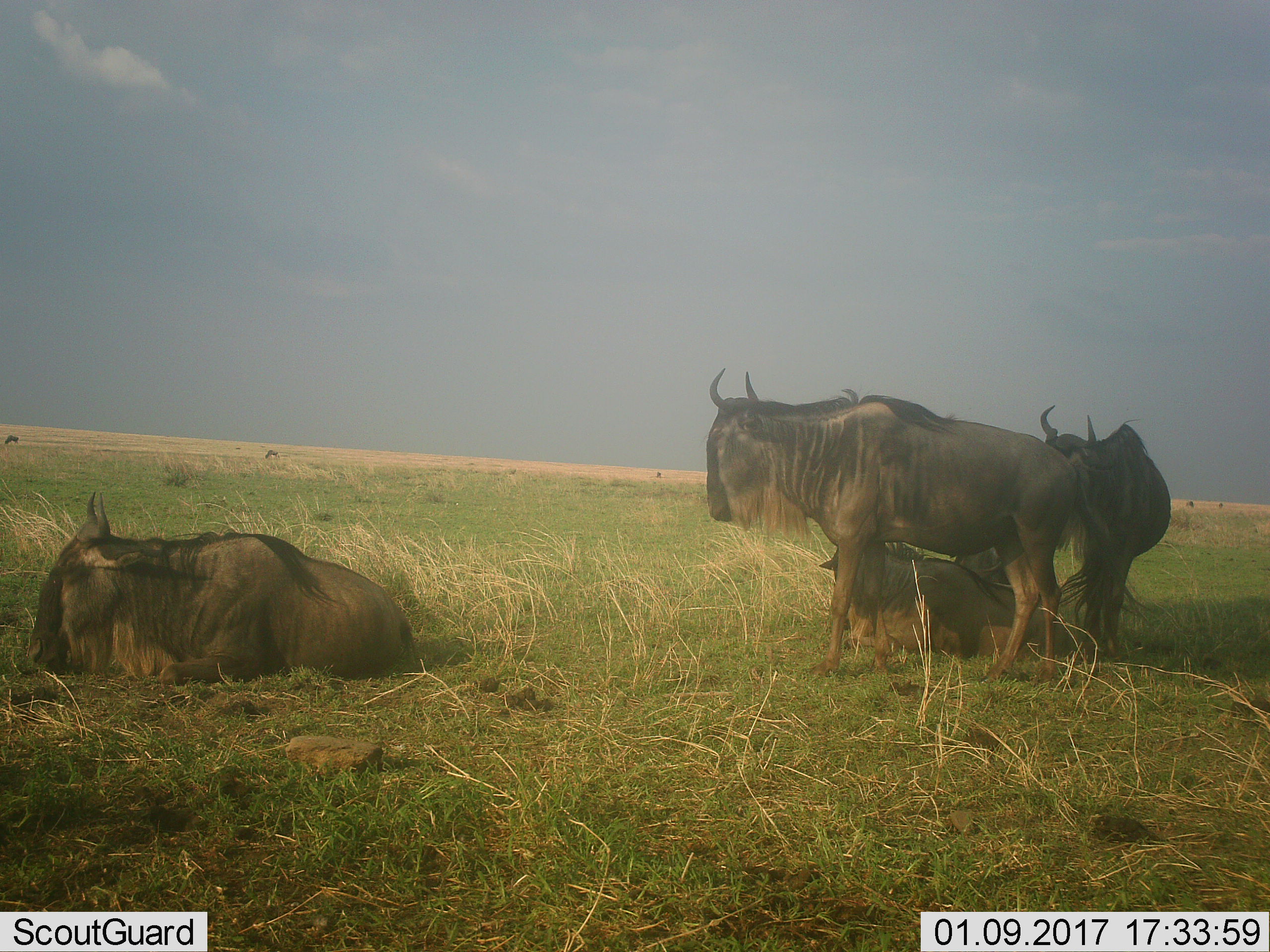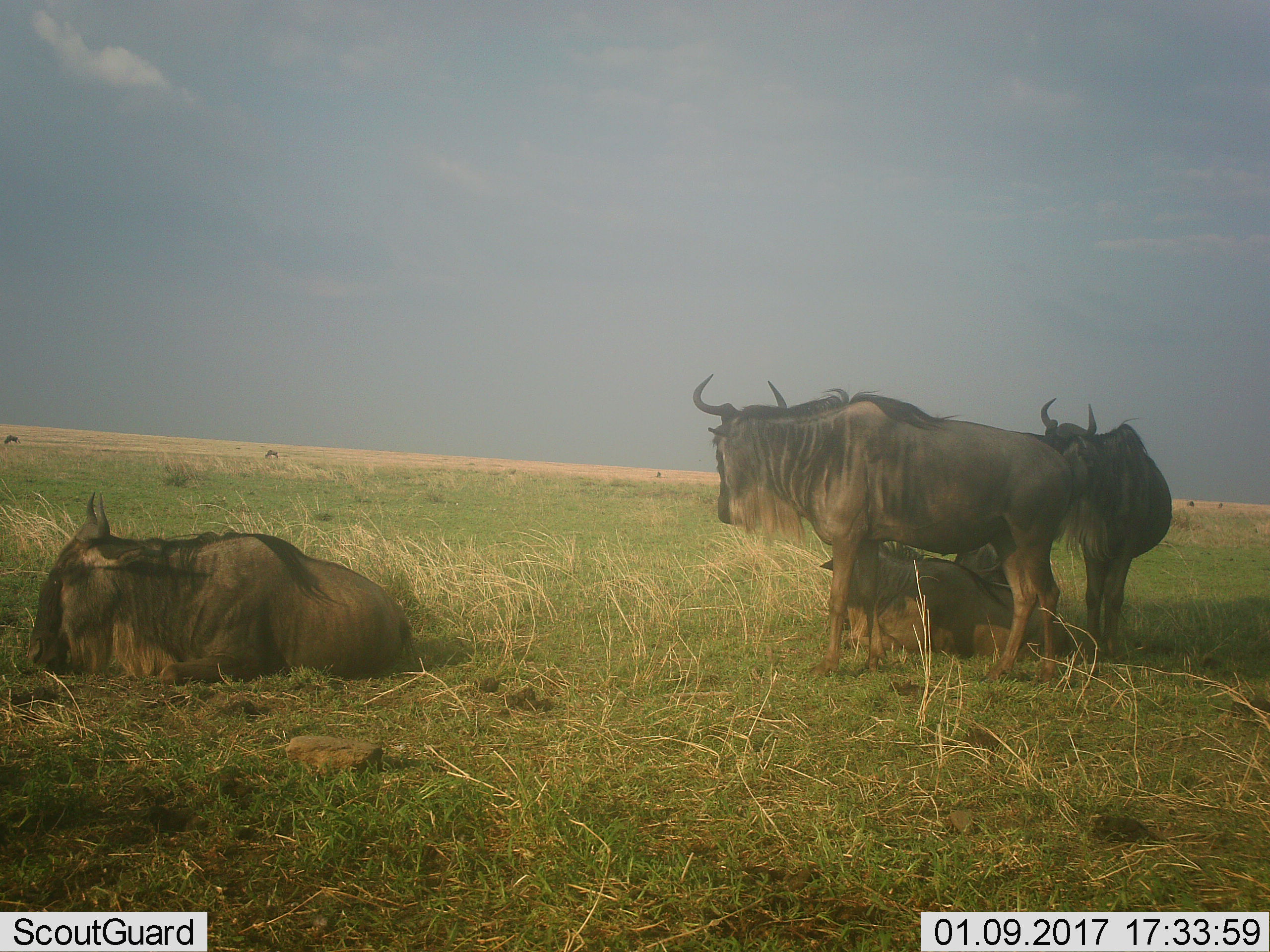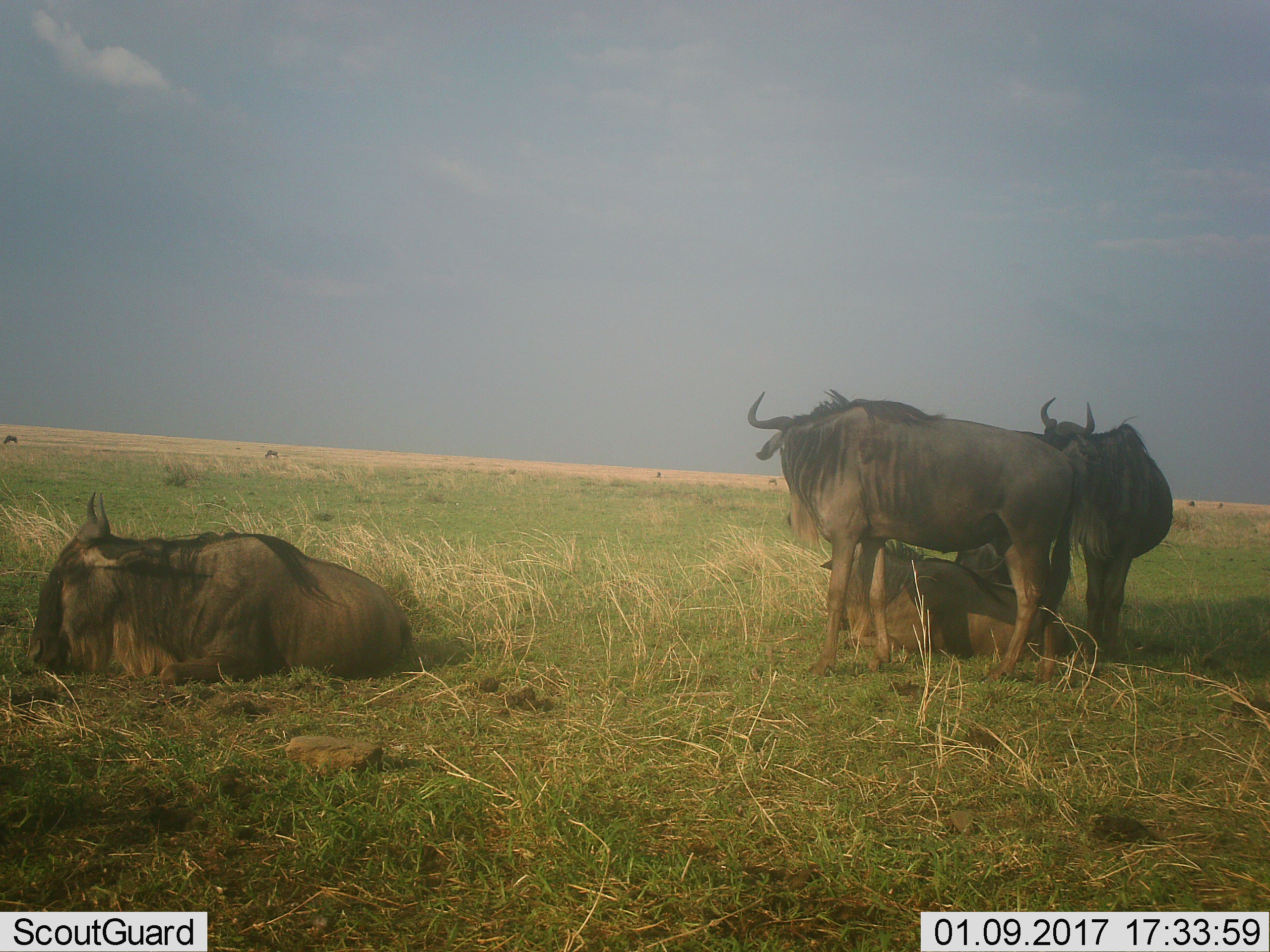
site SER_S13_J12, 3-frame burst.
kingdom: Animalia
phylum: Chordata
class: Mammalia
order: Artiodactyla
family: Bovidae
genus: Connochaetes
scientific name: Connochaetes taurinus taurinus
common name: blue wildebeest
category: wildebeestblue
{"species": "wildebeestblue (blue wildebeest) (Connochaetes taurinus taurinus)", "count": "4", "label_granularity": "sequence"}